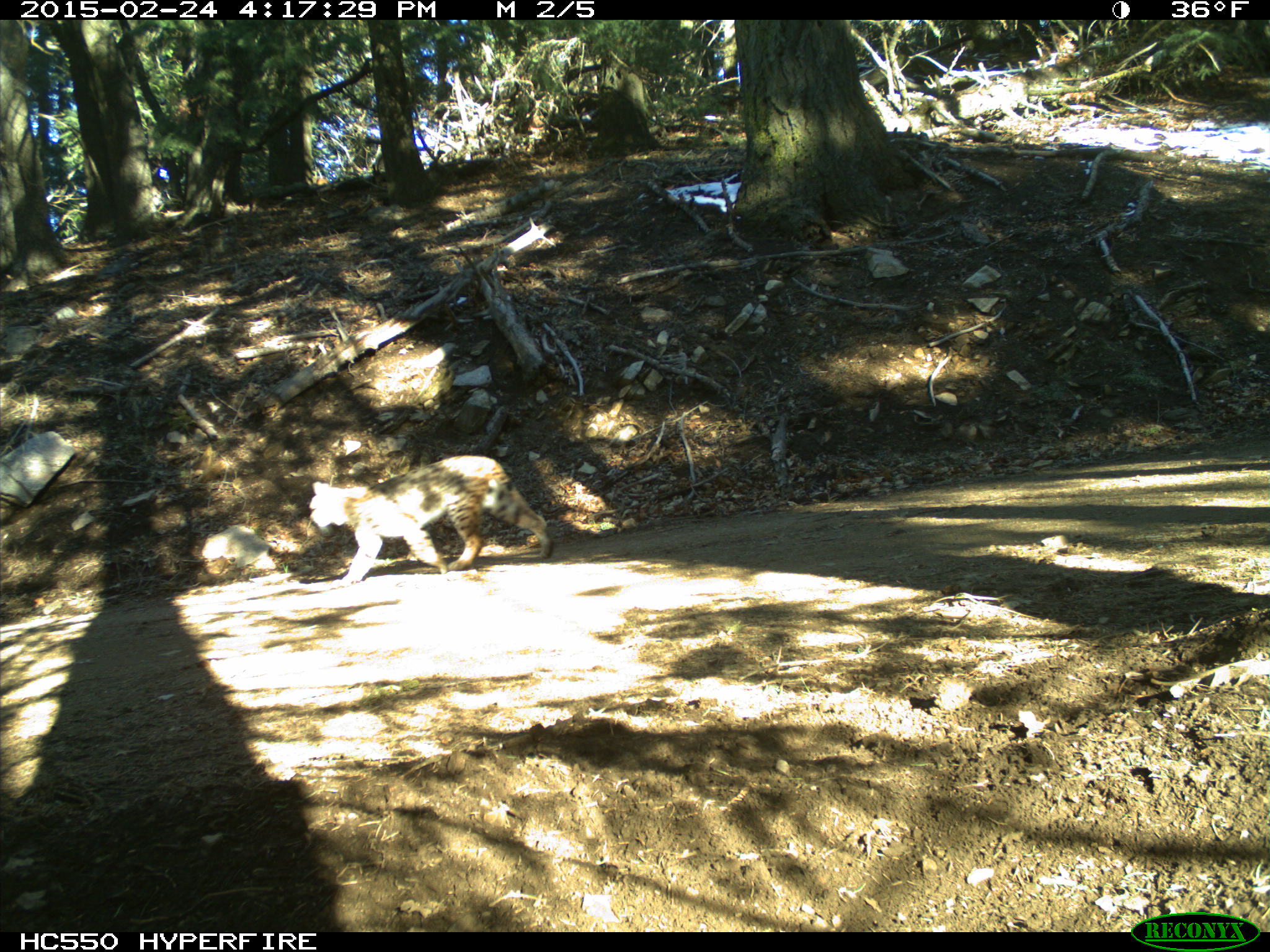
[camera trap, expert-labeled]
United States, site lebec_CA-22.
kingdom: Animalia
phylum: Chordata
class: Mammalia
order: Carnivora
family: Felidae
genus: Lynx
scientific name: Lynx rufus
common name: bobcat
Lynx rufus (bobcat).